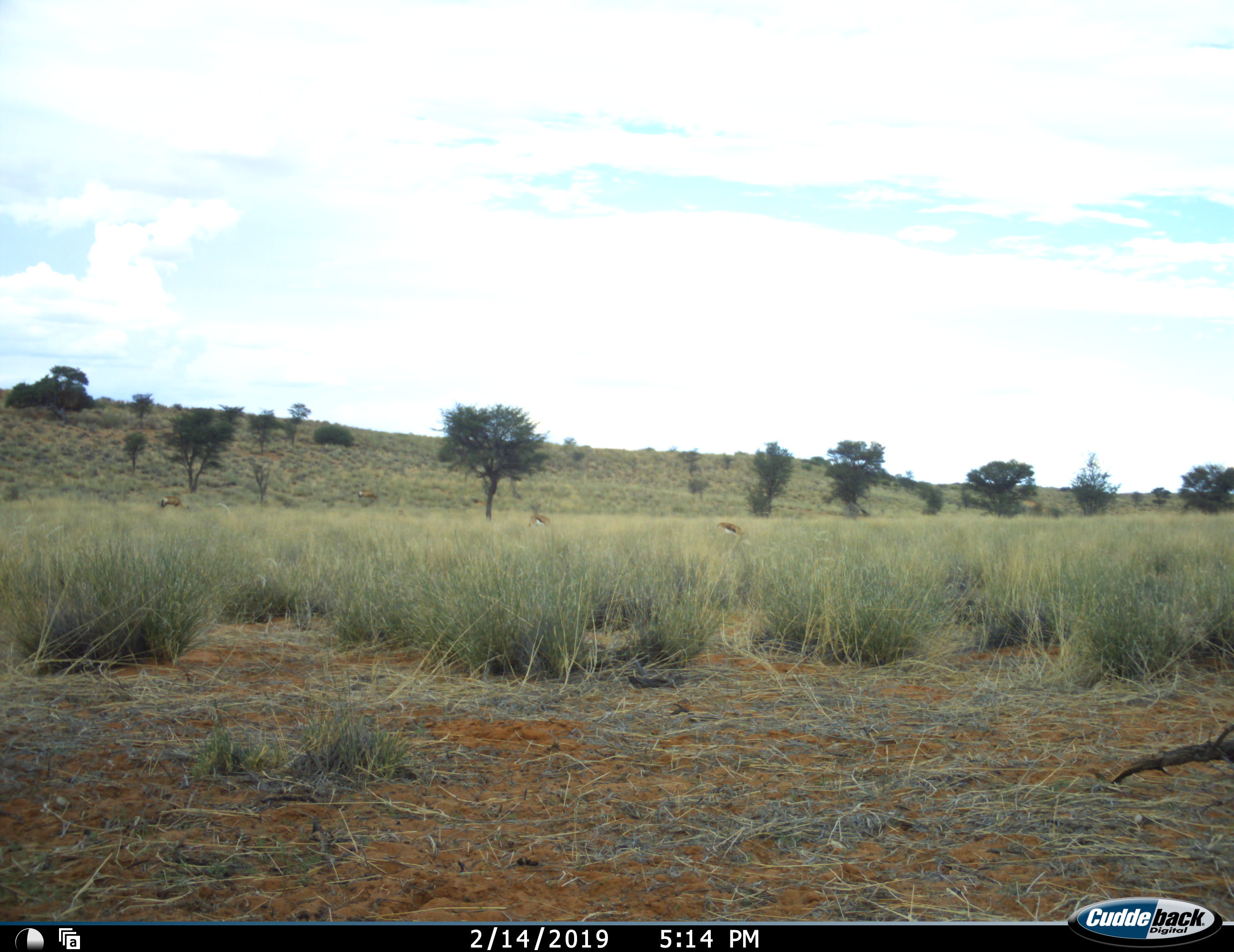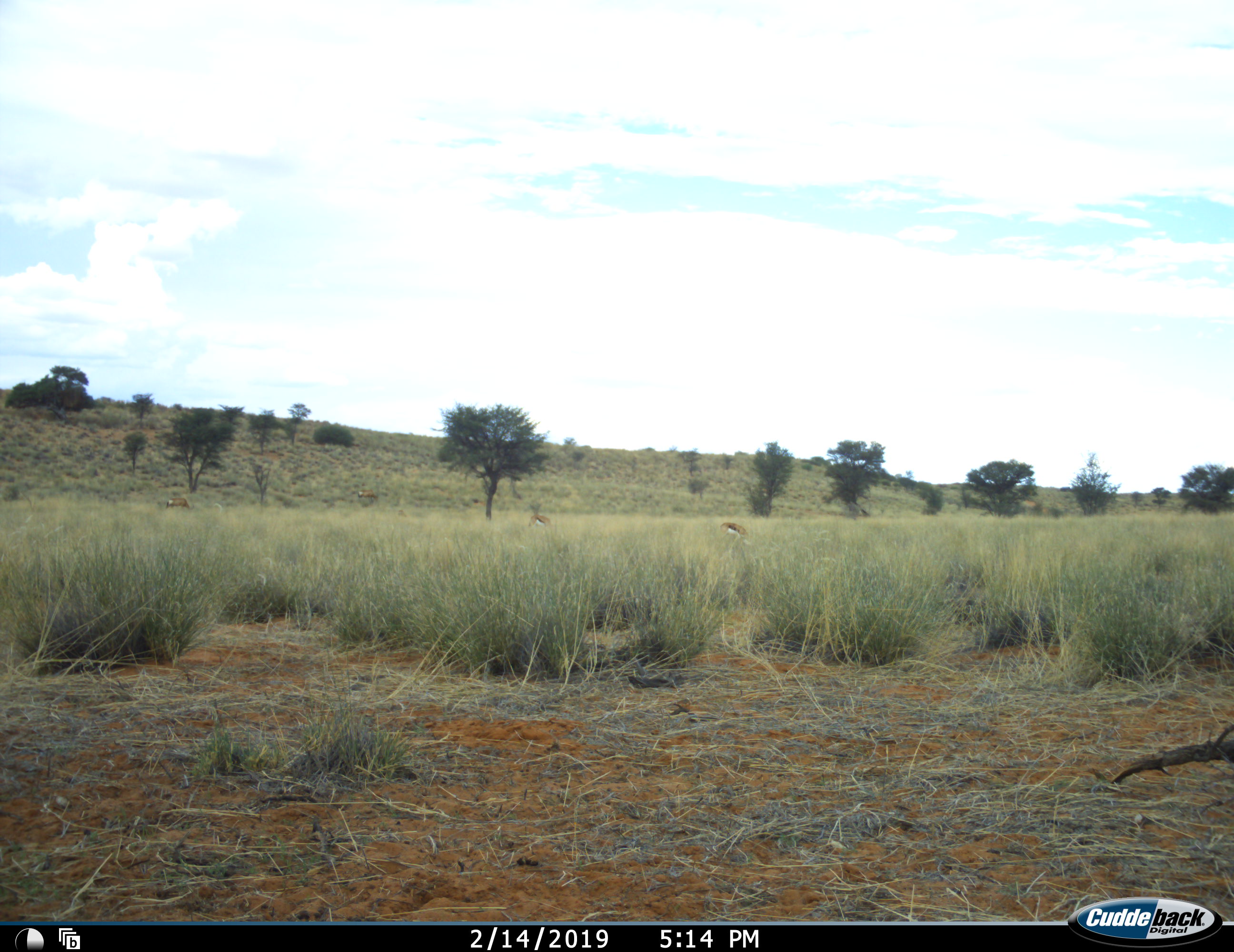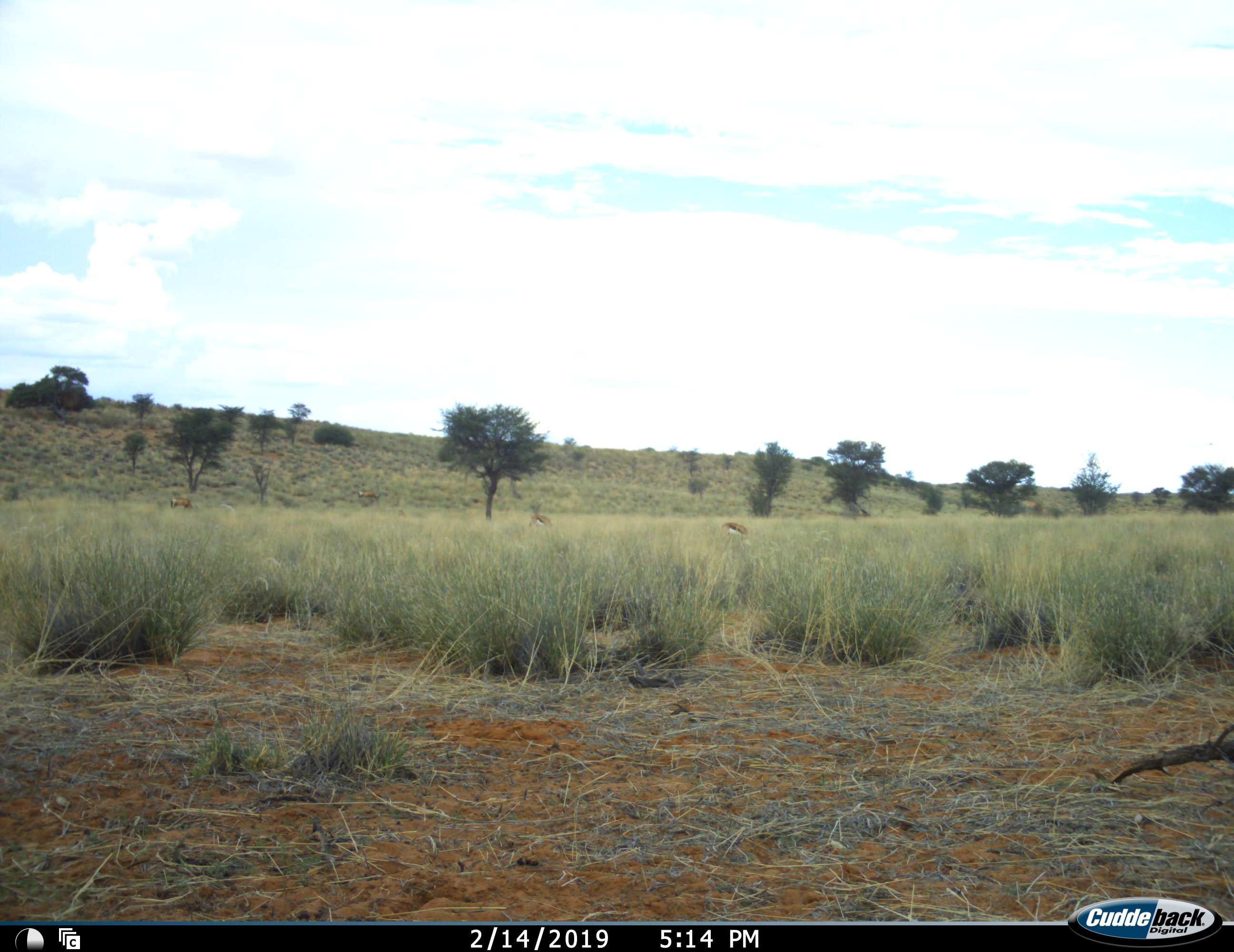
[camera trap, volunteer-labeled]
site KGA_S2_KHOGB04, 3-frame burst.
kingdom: Animalia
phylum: Chordata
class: Mammalia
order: Artiodactyla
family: Bovidae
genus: Antidorcas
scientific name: Antidorcas marsupialis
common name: springbok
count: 3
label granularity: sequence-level